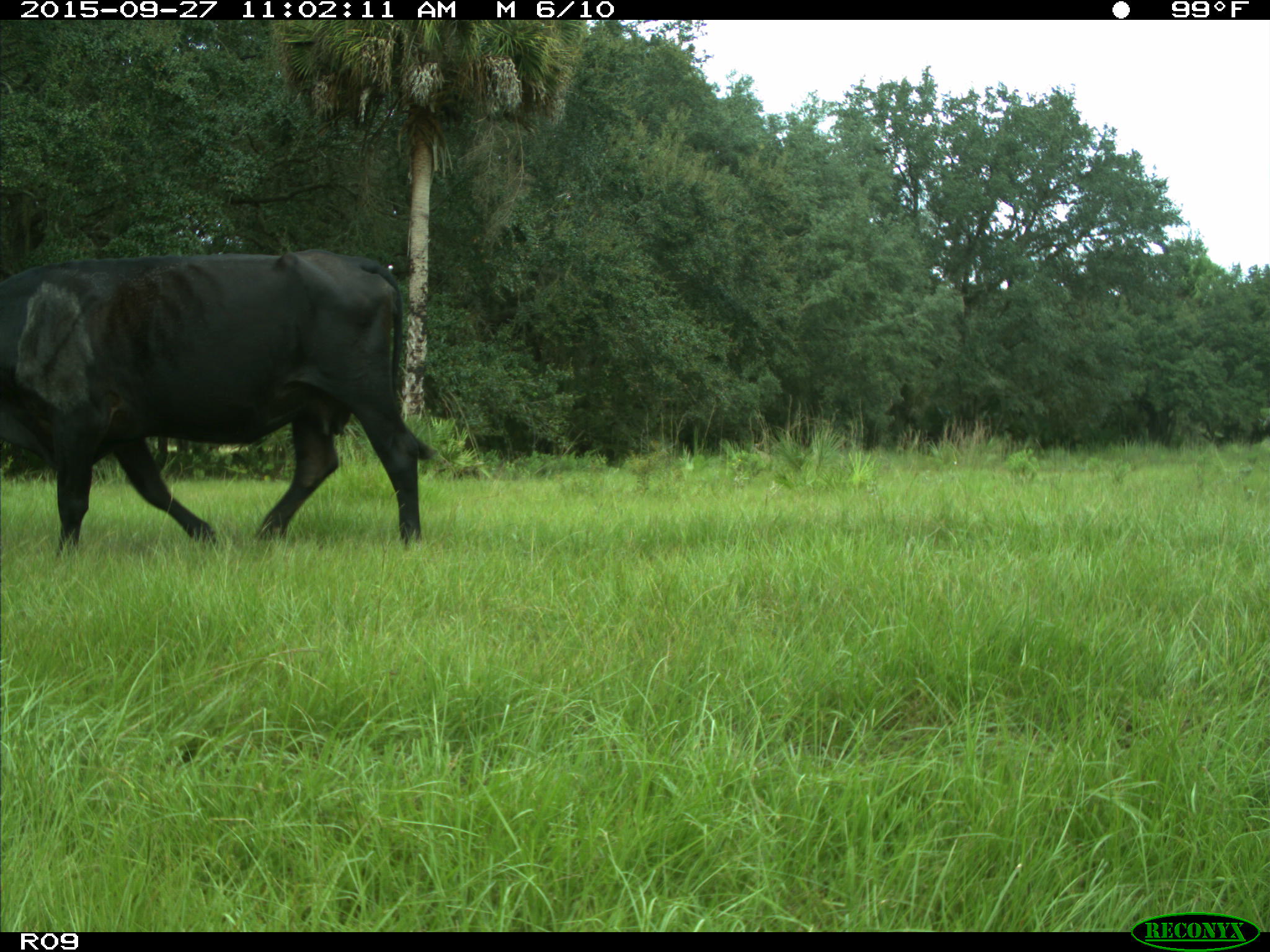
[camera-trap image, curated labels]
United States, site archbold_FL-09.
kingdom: Animalia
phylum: Chordata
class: Mammalia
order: Artiodactyla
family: Bovidae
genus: Bos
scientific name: Bos taurus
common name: domestic cow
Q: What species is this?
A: Bos taurus (domestic cow).